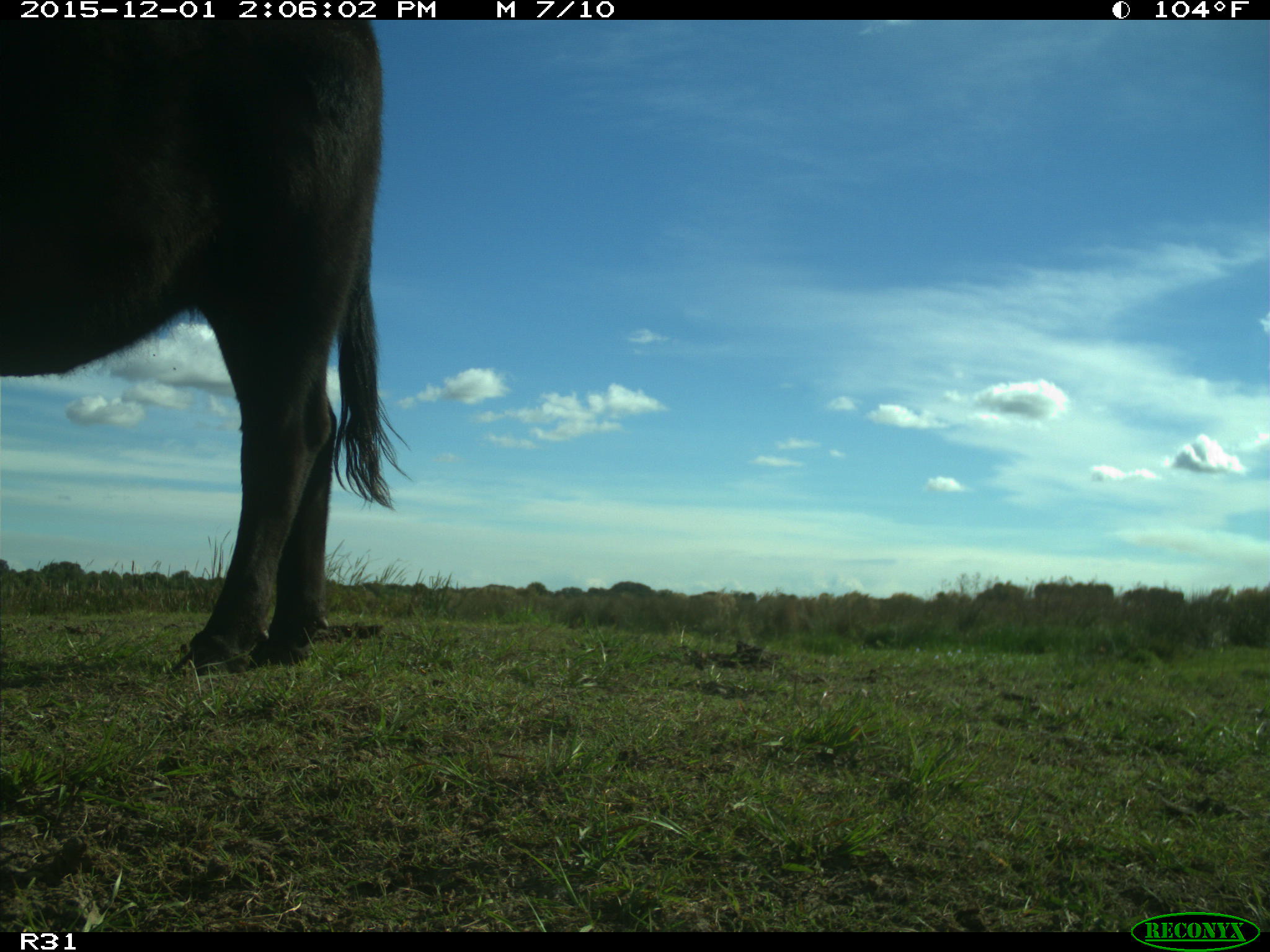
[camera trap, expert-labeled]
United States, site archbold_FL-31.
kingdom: Animalia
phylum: Chordata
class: Mammalia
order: Artiodactyla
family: Bovidae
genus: Bos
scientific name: Bos taurus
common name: domestic cow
Bos taurus (domestic cow).